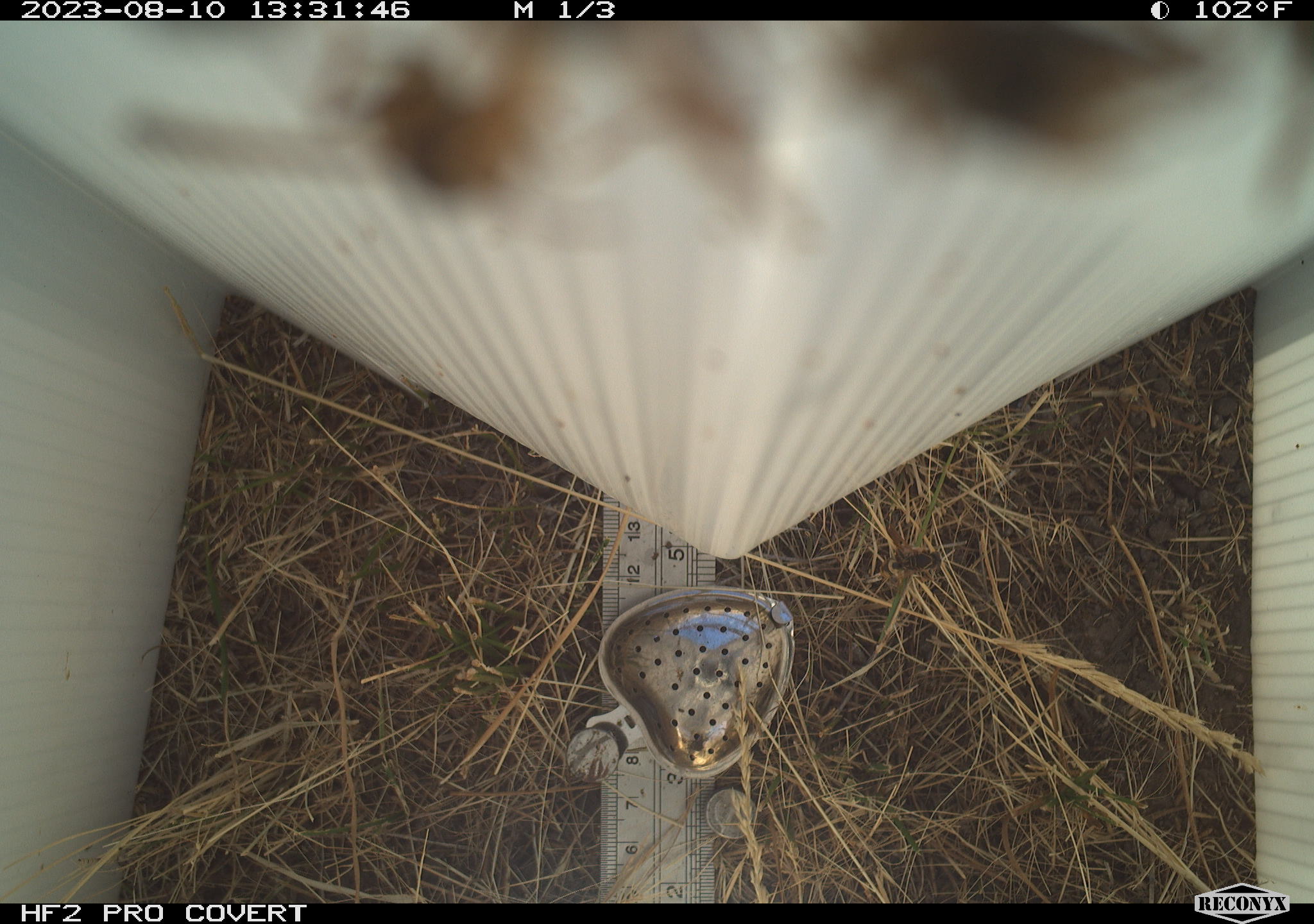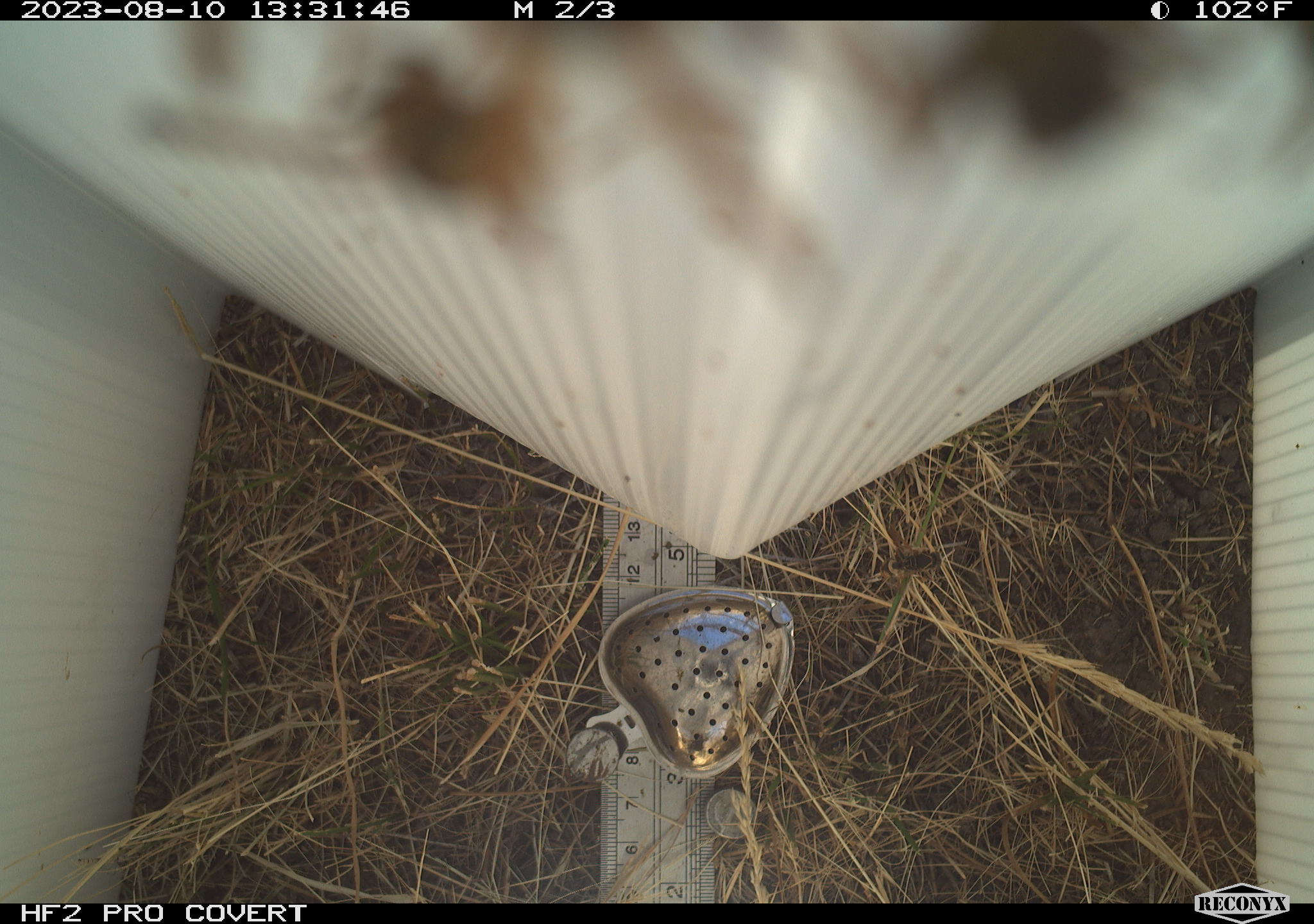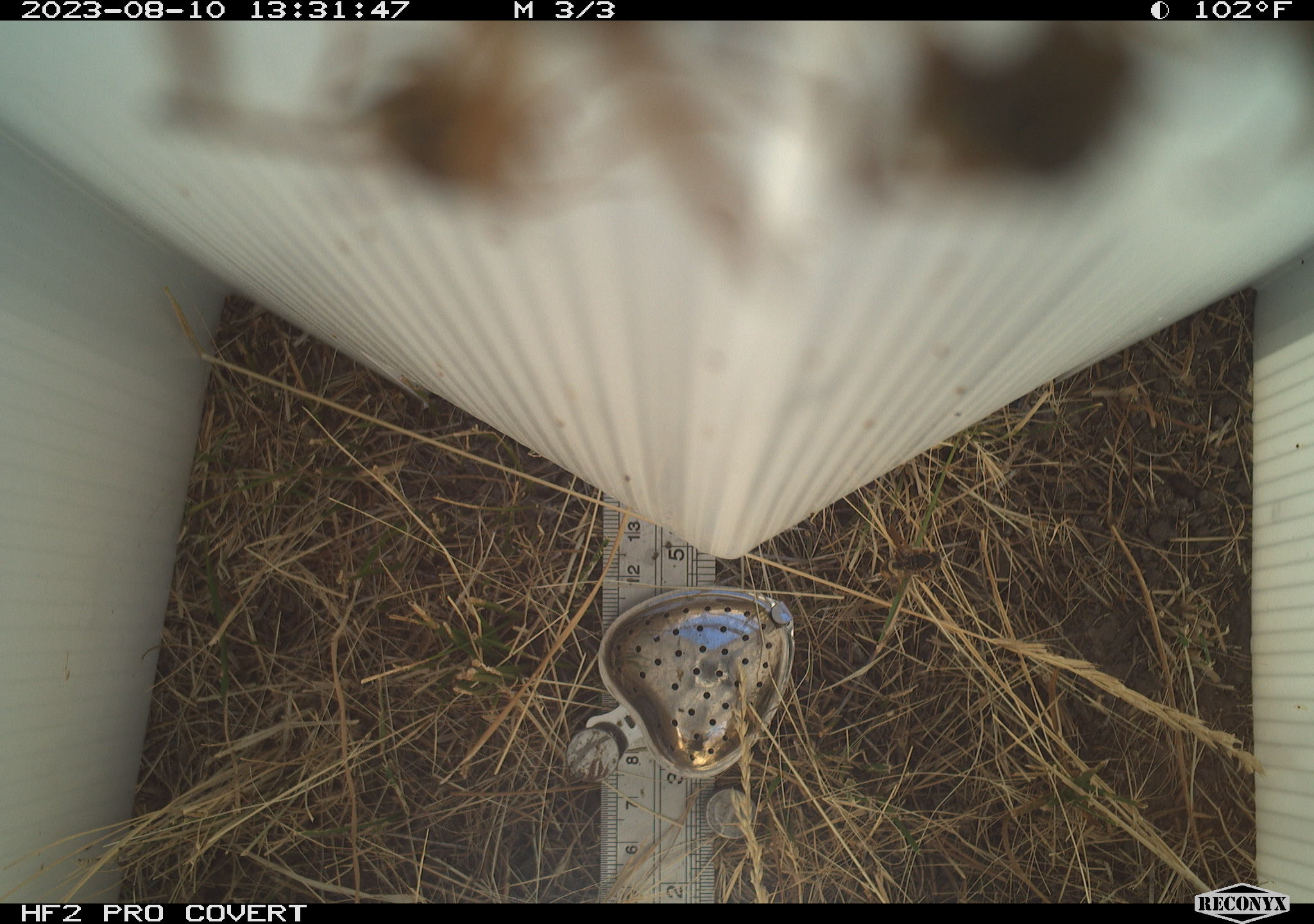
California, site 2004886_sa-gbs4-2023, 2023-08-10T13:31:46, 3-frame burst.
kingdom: Animalia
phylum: Arthropoda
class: Insecta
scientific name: Insecta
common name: insect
Insect (Insecta).